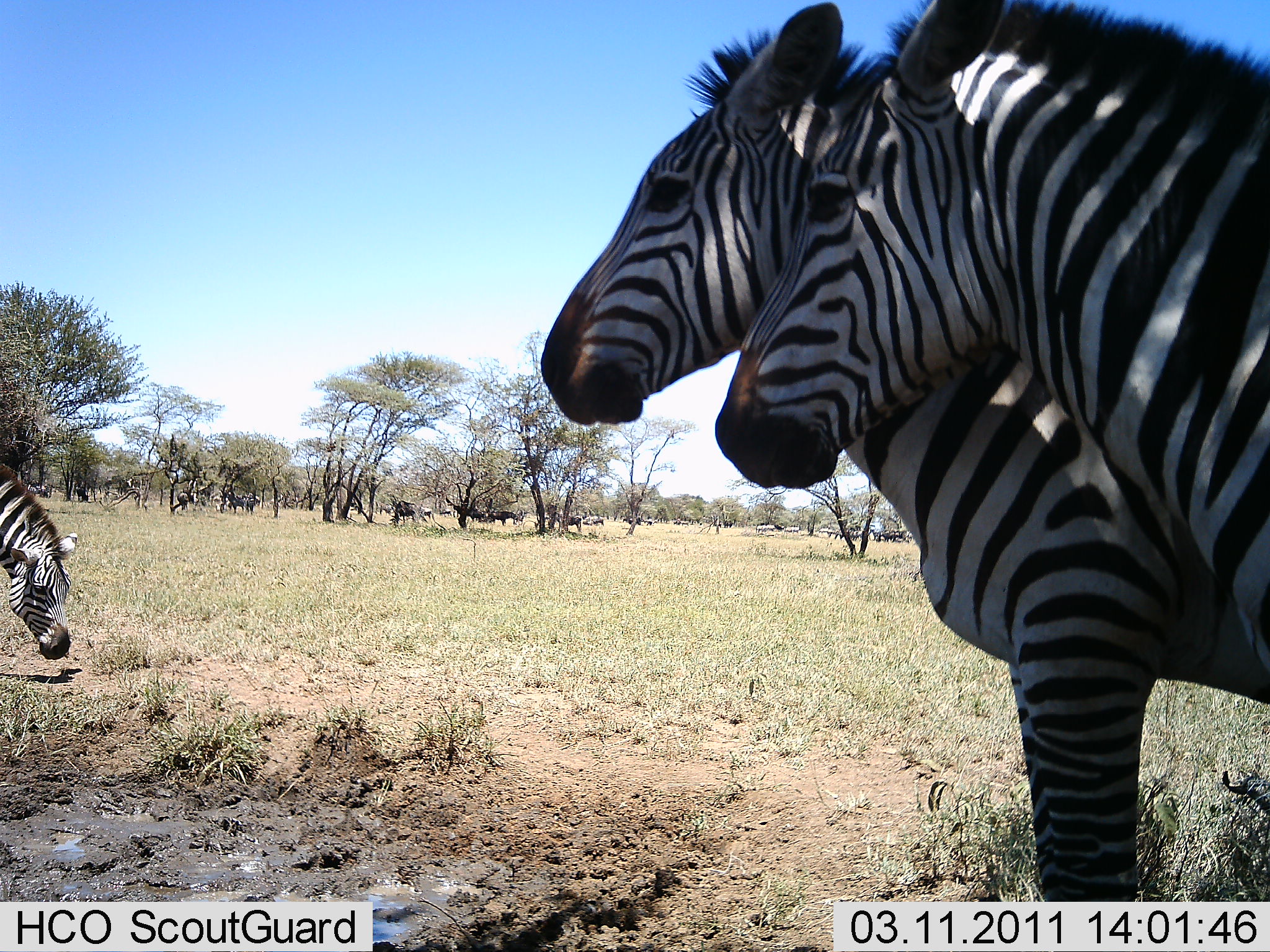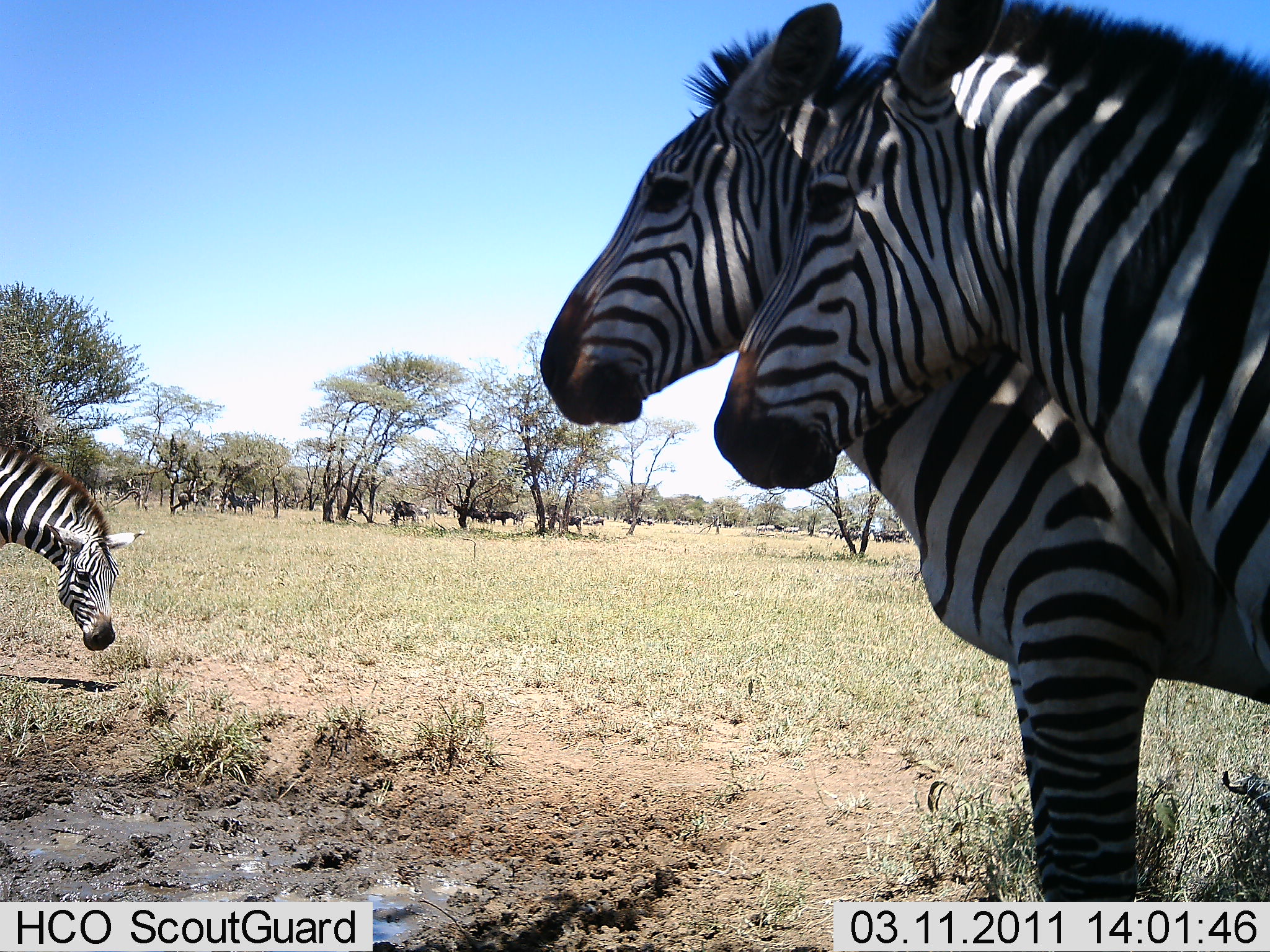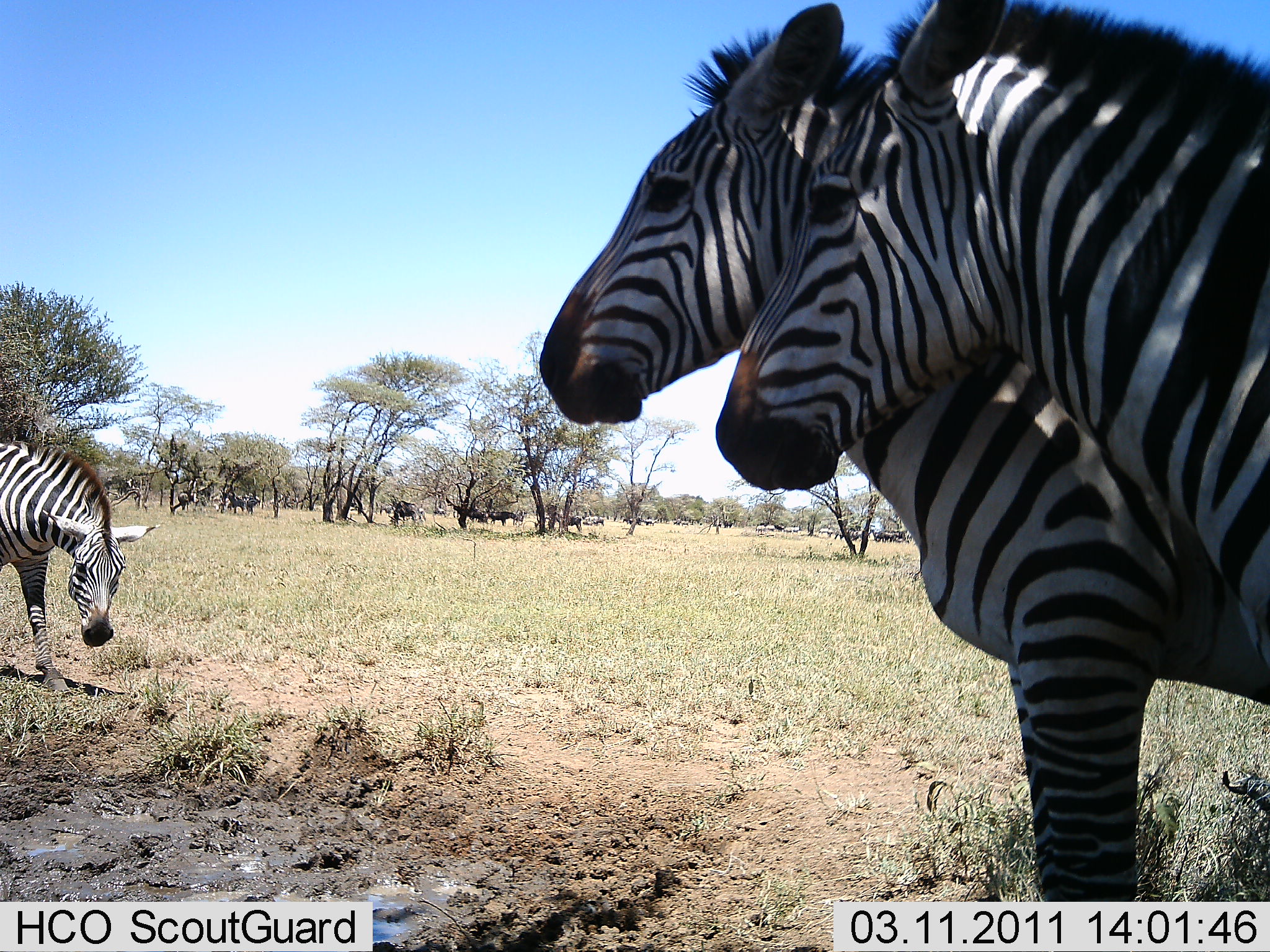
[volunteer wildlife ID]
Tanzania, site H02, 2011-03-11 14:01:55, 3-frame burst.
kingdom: Animalia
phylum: Chordata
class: Mammalia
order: Perissodactyla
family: Equidae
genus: Equus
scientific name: Equus quagga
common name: plains zebra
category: zebra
Zebra (plains zebra) (Equus quagga), count 3. Behavior (volunteer vote fractions): standing 86%, resting 0%, moving 7%, interacting 29%. Young present (vote fraction): 0%. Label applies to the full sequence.